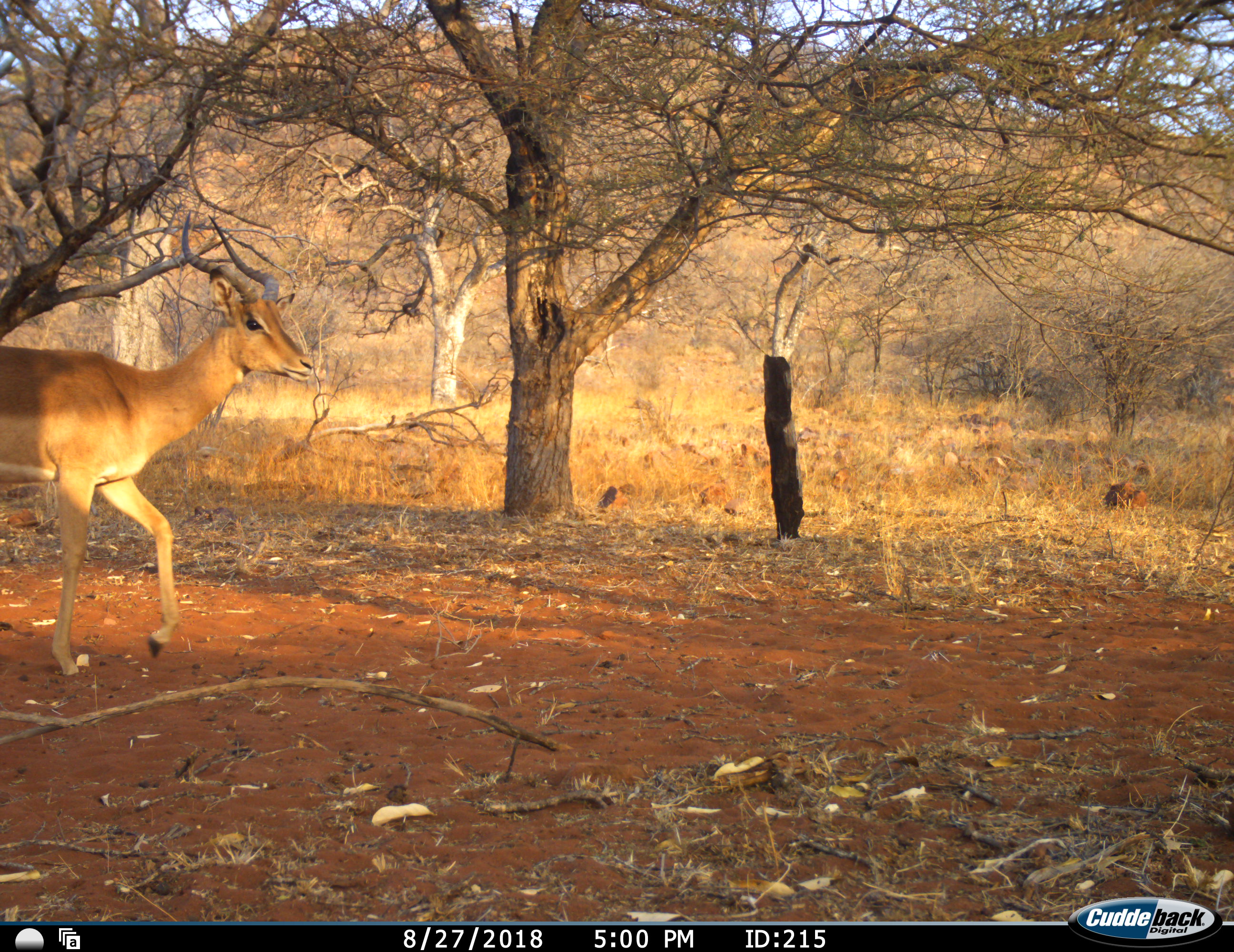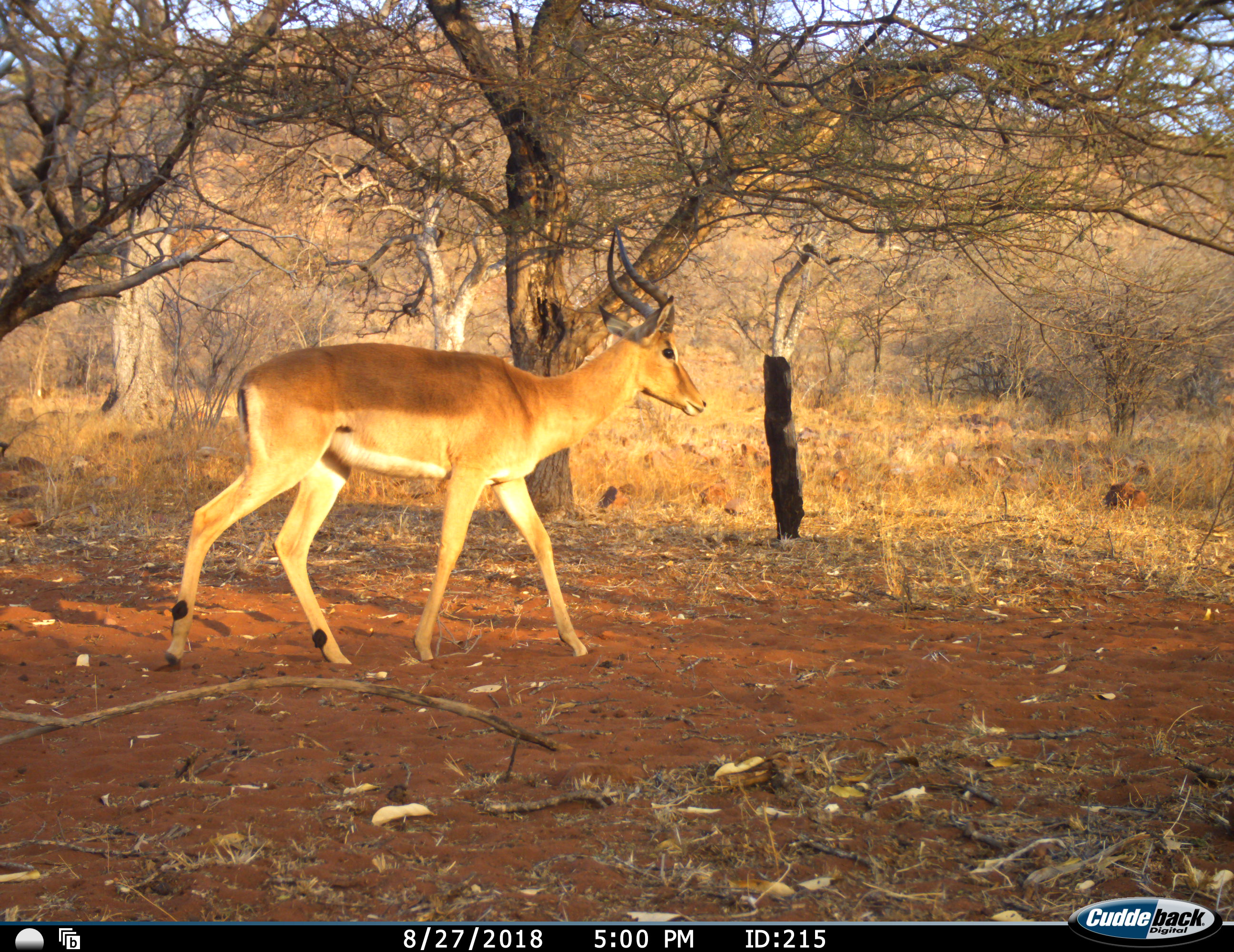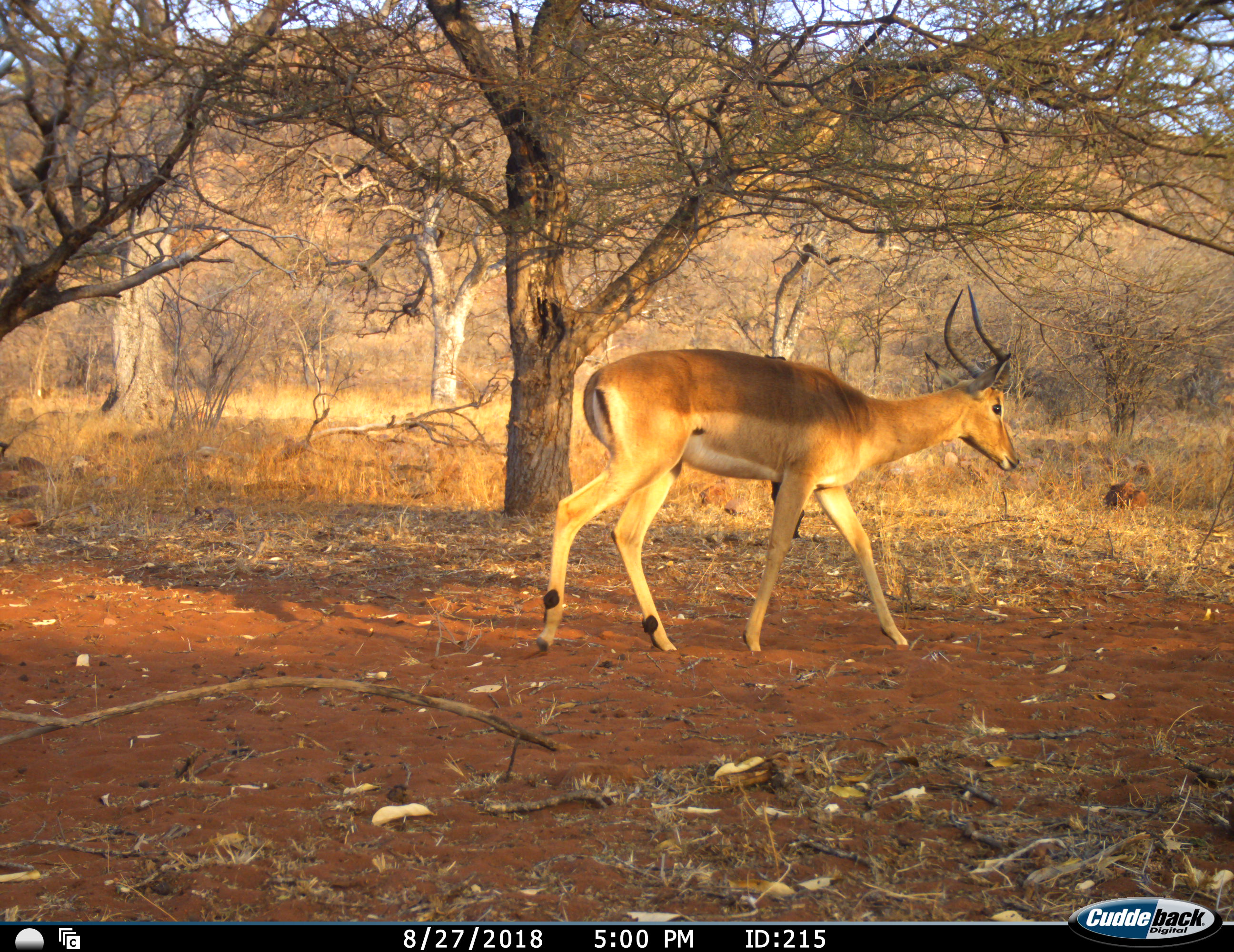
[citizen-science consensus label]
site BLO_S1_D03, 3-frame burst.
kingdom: Animalia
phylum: Chordata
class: Mammalia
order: Artiodactyla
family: Bovidae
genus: Aepyceros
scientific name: Aepyceros melampus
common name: impala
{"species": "impala (Aepyceros melampus)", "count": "1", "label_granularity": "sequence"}